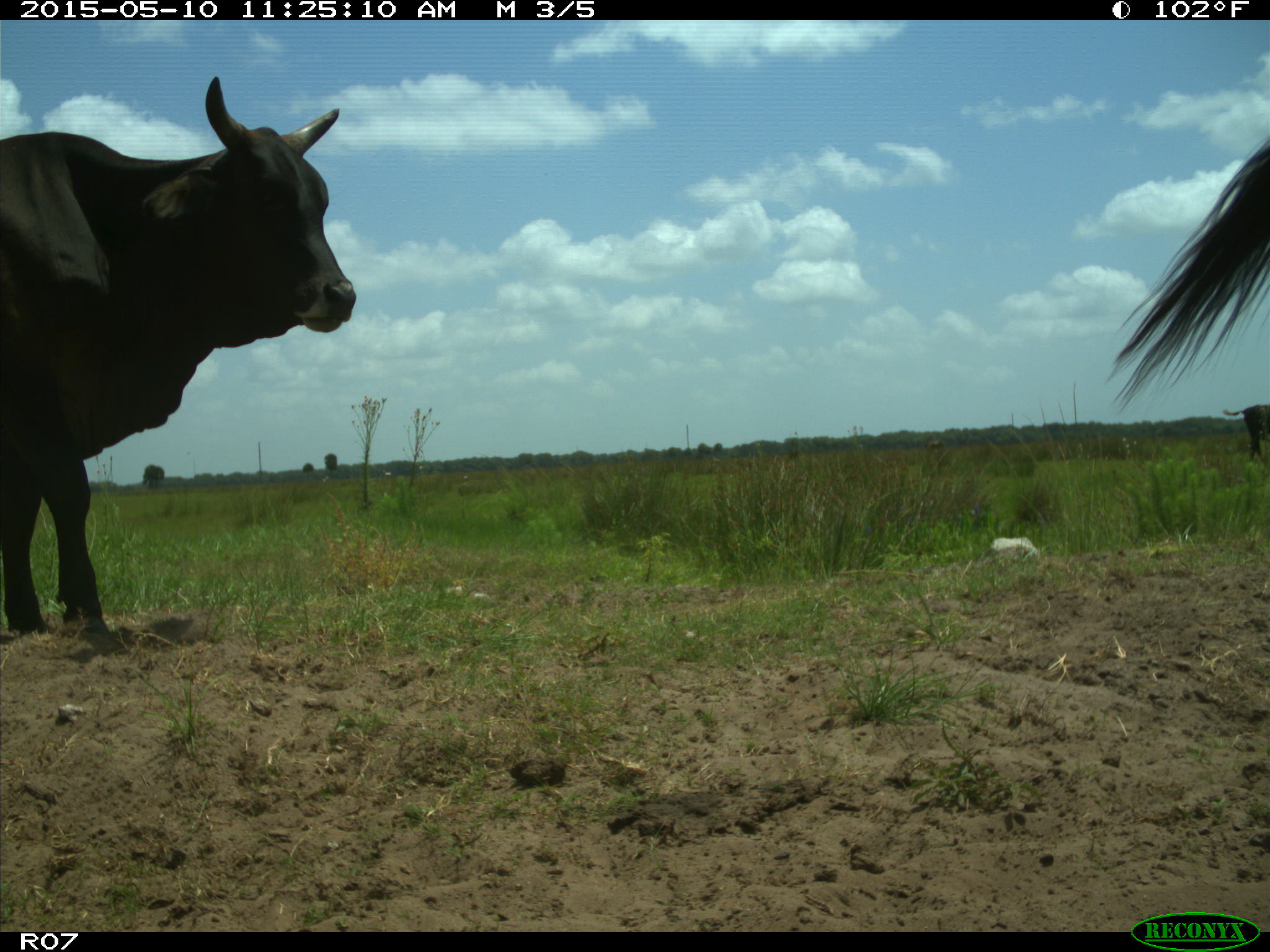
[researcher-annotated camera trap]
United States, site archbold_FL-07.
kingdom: Animalia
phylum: Chordata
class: Mammalia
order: Artiodactyla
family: Bovidae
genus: Bos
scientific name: Bos taurus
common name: domestic cow